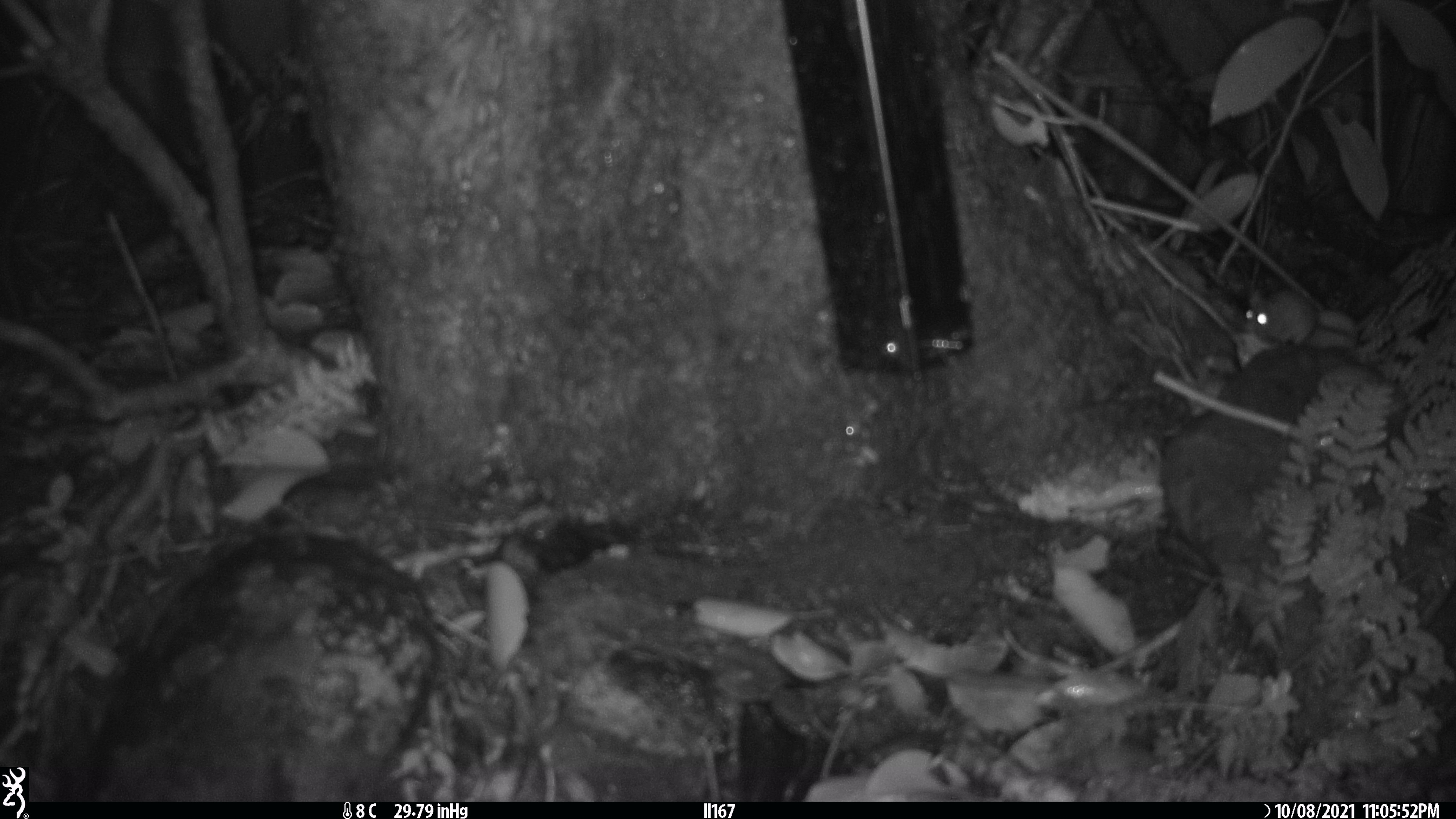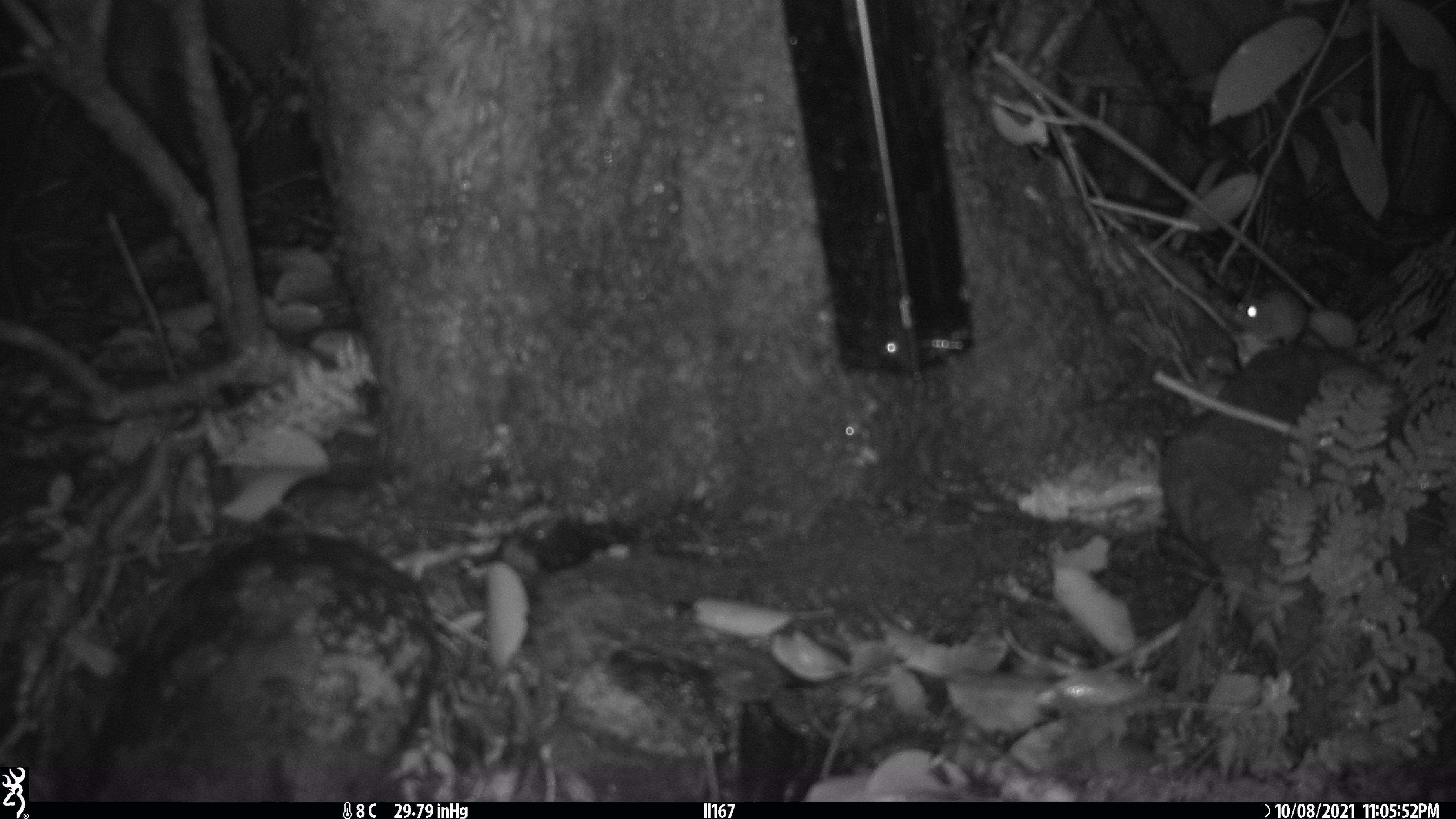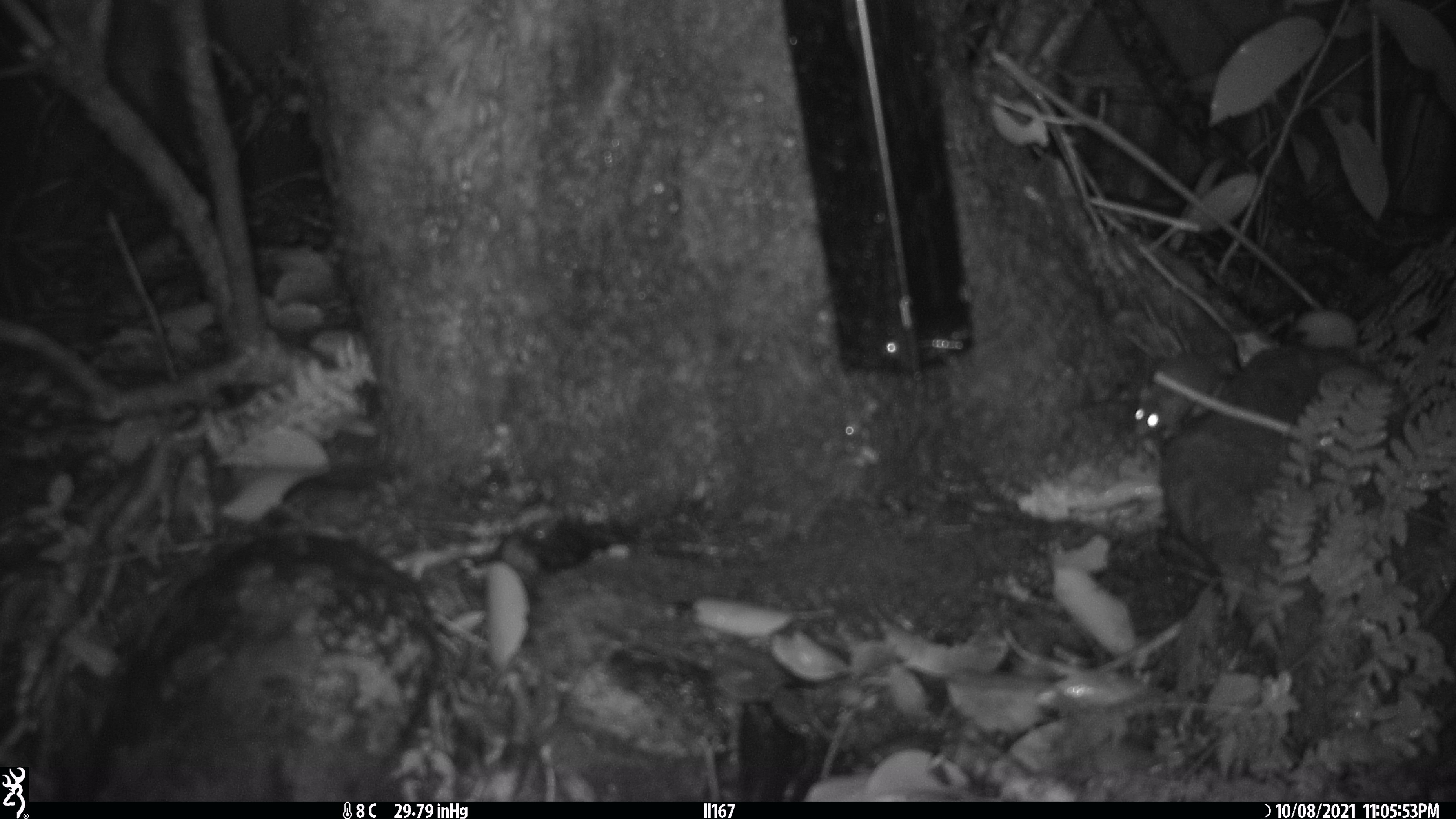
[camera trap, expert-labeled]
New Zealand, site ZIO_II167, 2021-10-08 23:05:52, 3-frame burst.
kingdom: Animalia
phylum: Chordata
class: Mammalia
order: Rodentia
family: Muridae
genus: Mus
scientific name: Mus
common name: mouse